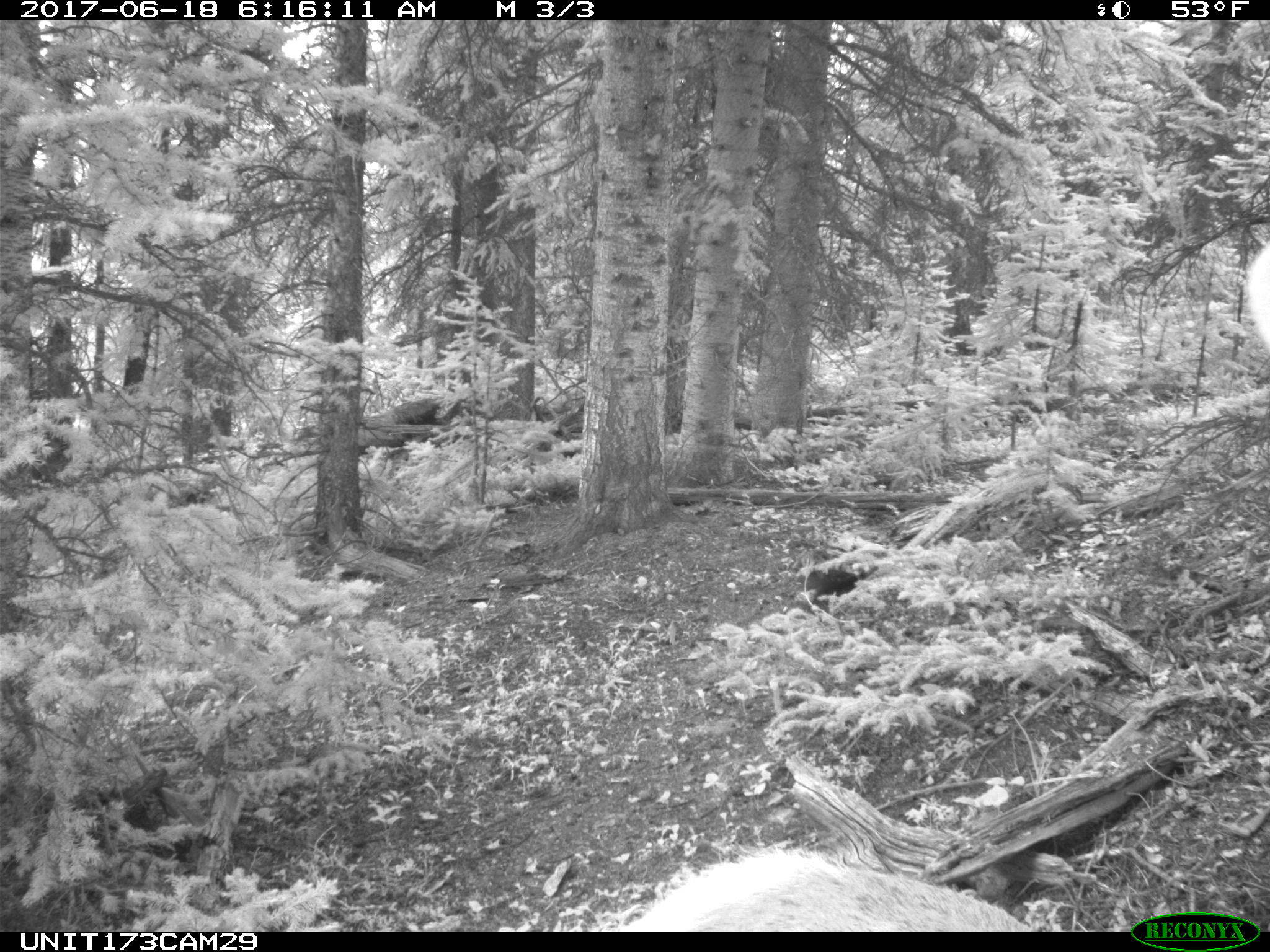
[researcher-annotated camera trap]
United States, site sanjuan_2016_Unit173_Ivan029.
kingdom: Animalia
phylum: Chordata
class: Mammalia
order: Artiodactyla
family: Cervidae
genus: Cervus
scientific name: Cervus elaphus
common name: red deer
Cervus elaphus (red deer).